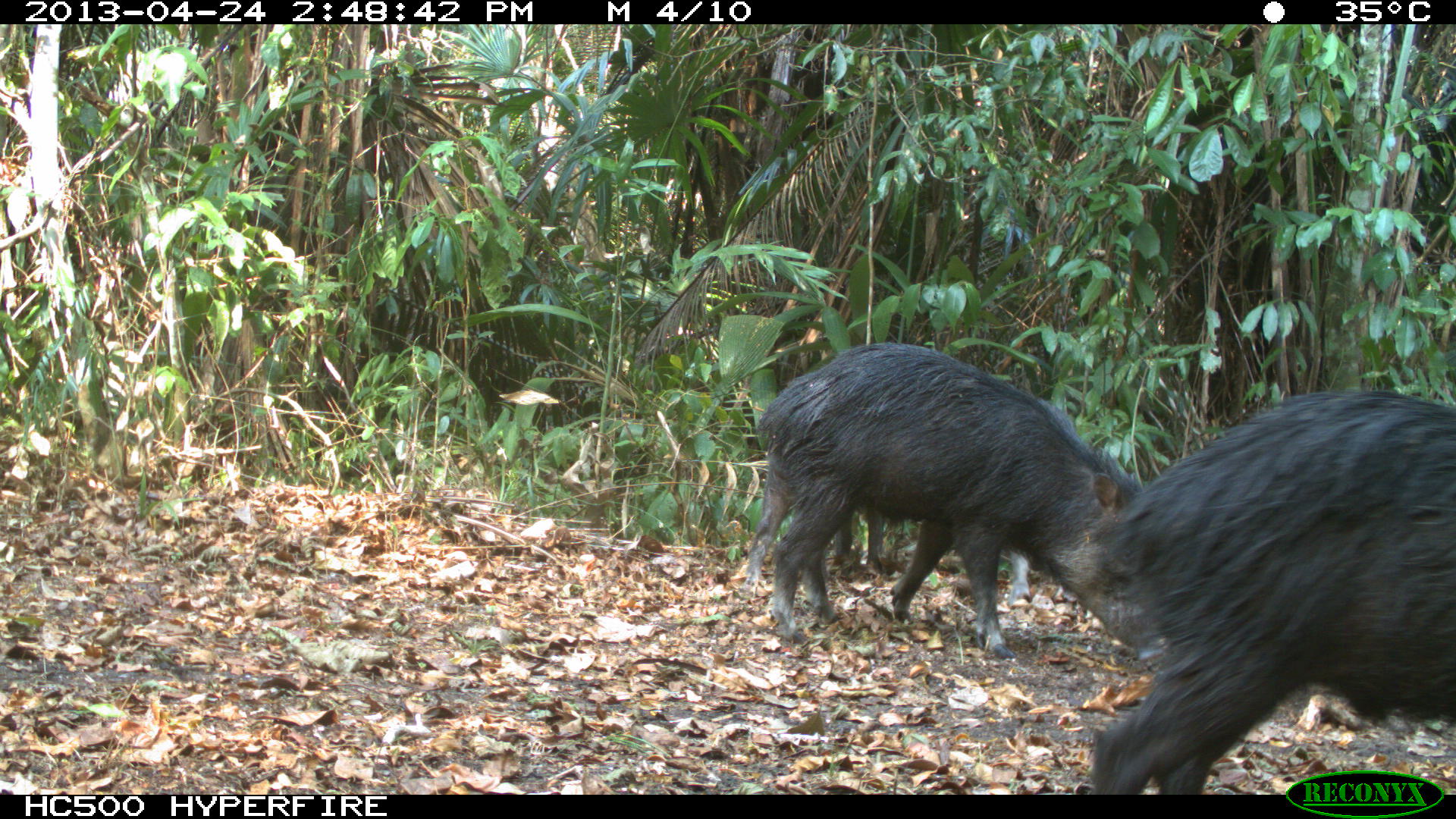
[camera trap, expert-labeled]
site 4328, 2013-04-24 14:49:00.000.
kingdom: Animalia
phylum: Chordata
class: Mammalia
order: Artiodactyla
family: Tayassuidae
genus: Tayassu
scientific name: Tayassu pecari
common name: white-lipped peccary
Tayassu pecari (white-lipped peccary), count 10.